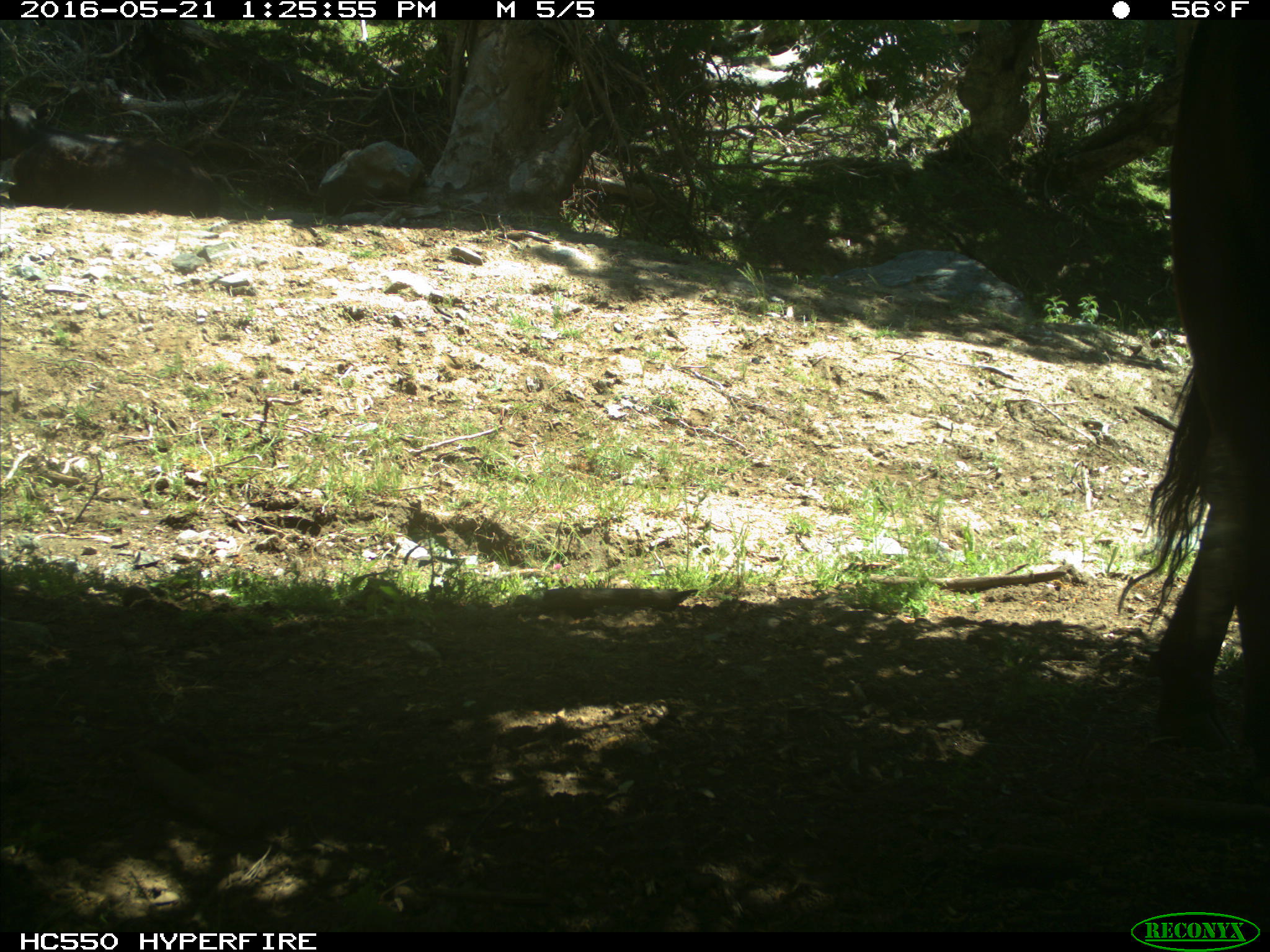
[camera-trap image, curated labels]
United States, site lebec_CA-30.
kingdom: Animalia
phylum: Chordata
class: Mammalia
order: Artiodactyla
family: Bovidae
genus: Bos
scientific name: Bos taurus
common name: domestic cow